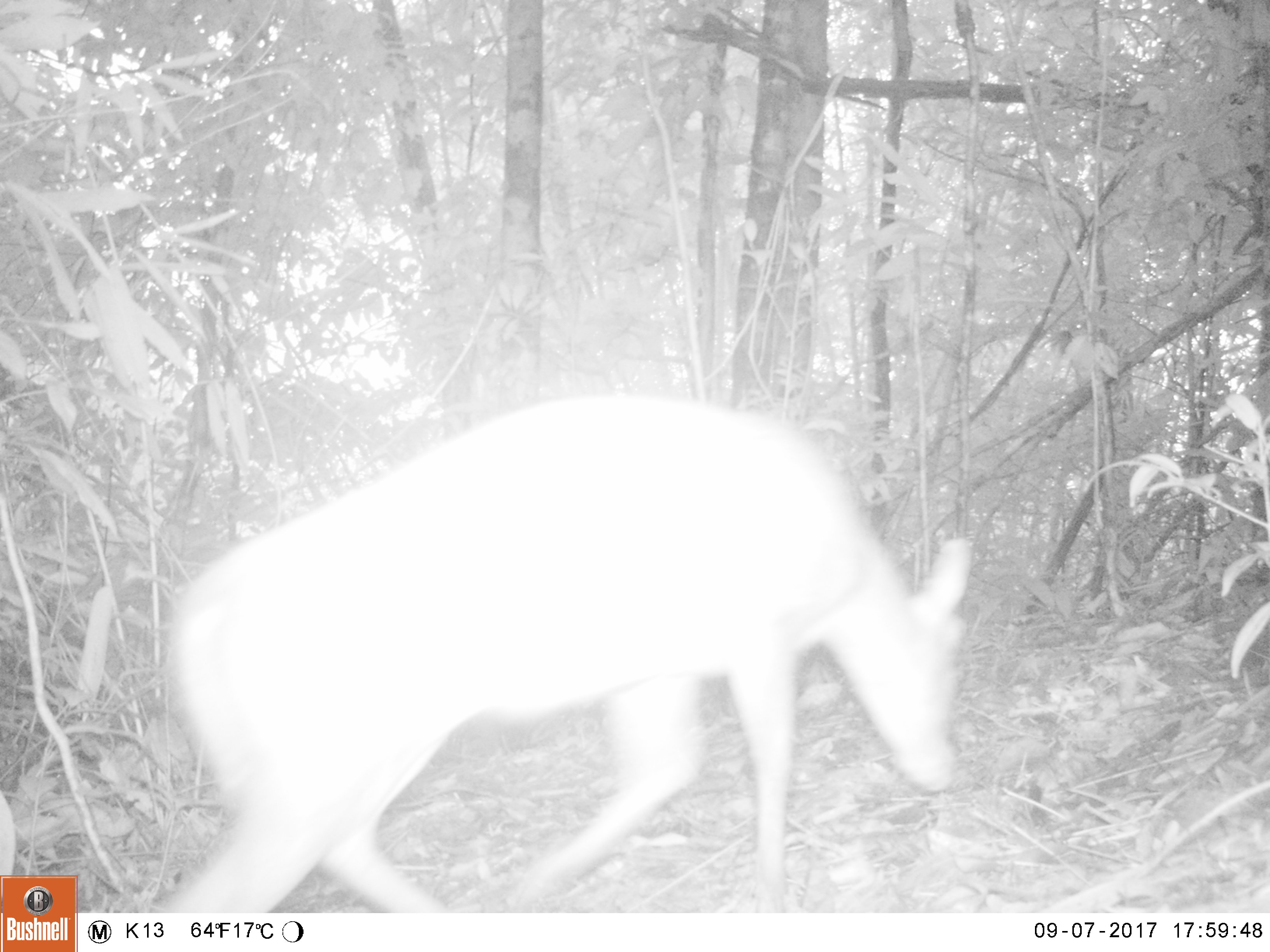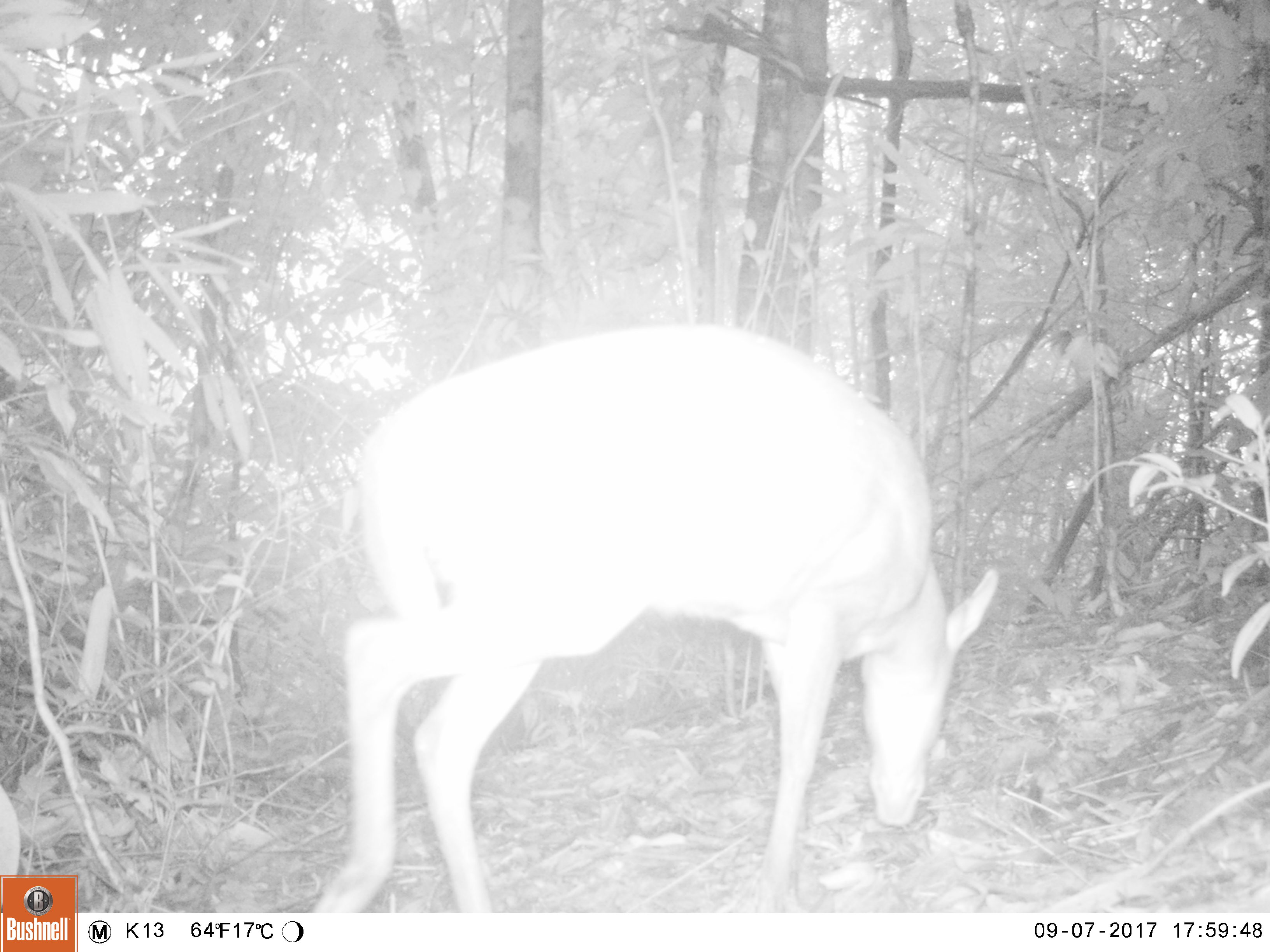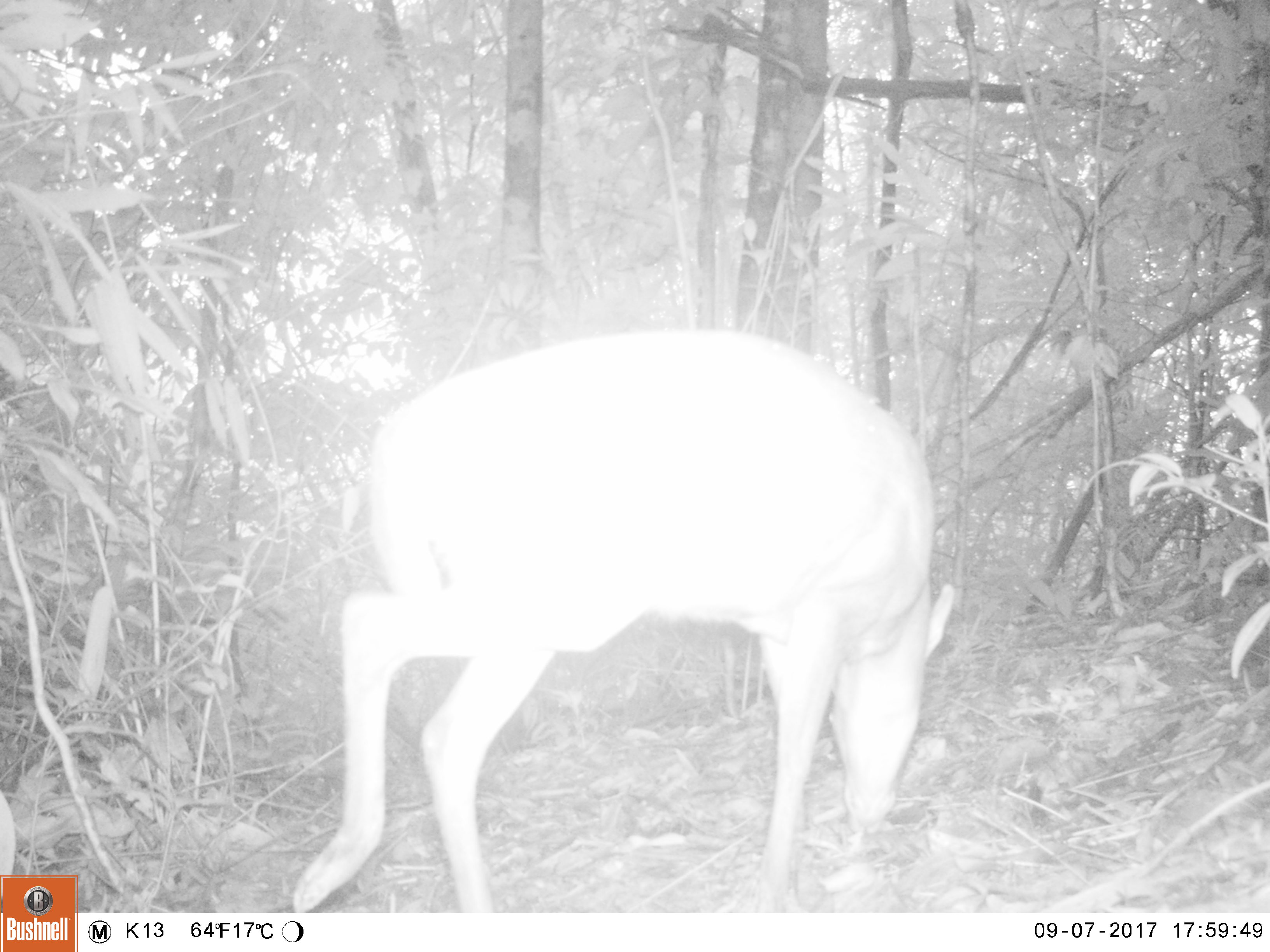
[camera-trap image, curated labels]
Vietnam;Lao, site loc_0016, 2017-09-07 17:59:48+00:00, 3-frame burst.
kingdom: Animalia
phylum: Chordata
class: Mammalia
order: Artiodactyla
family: Cervidae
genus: Muntiacus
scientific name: Muntiacus rooseveltorum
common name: roosevelt's muntjac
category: roosevelts muntjac group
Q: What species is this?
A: Roosevelts muntjac group (roosevelt's muntjac) (Muntiacus rooseveltorum).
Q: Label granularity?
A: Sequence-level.